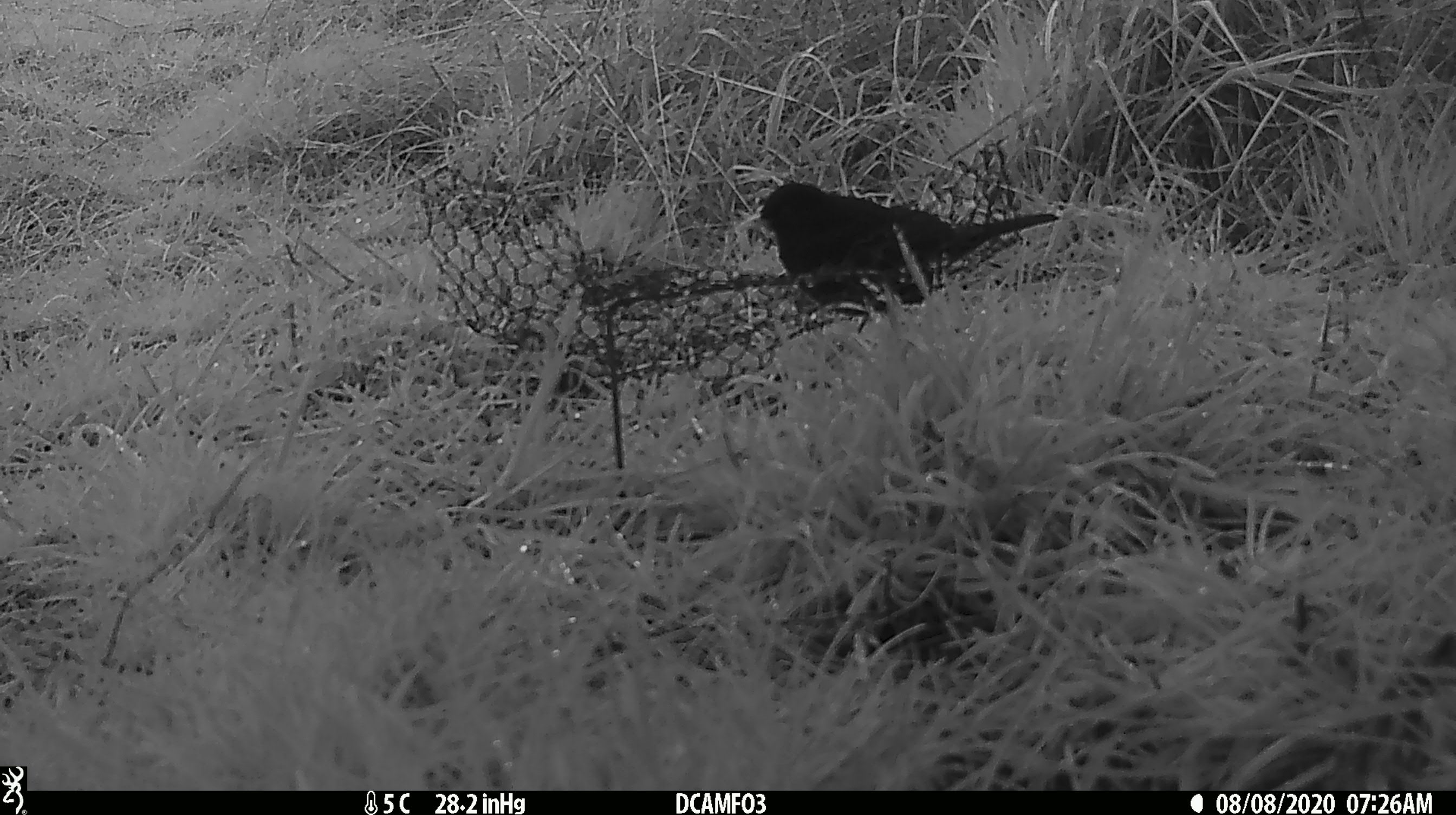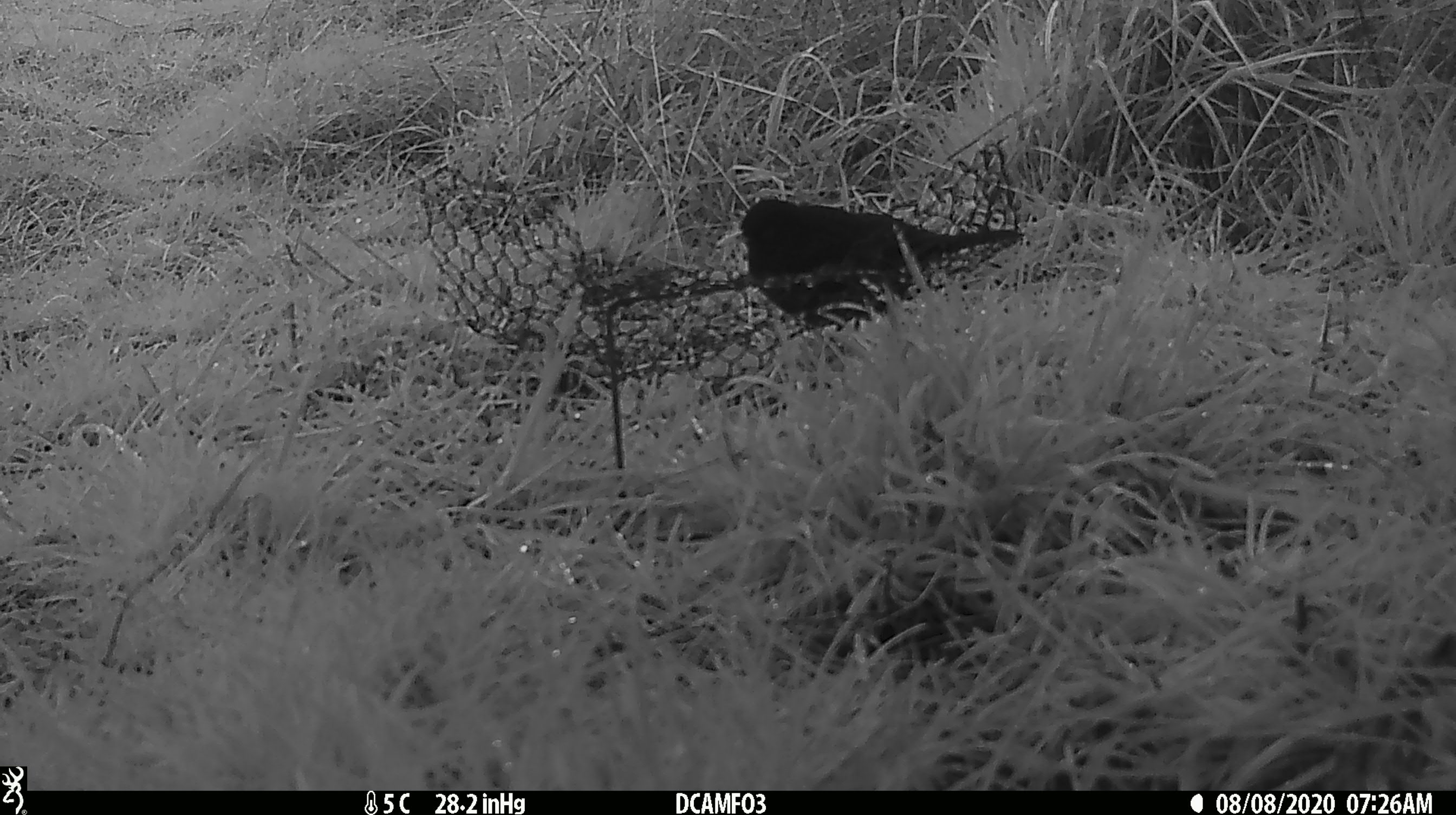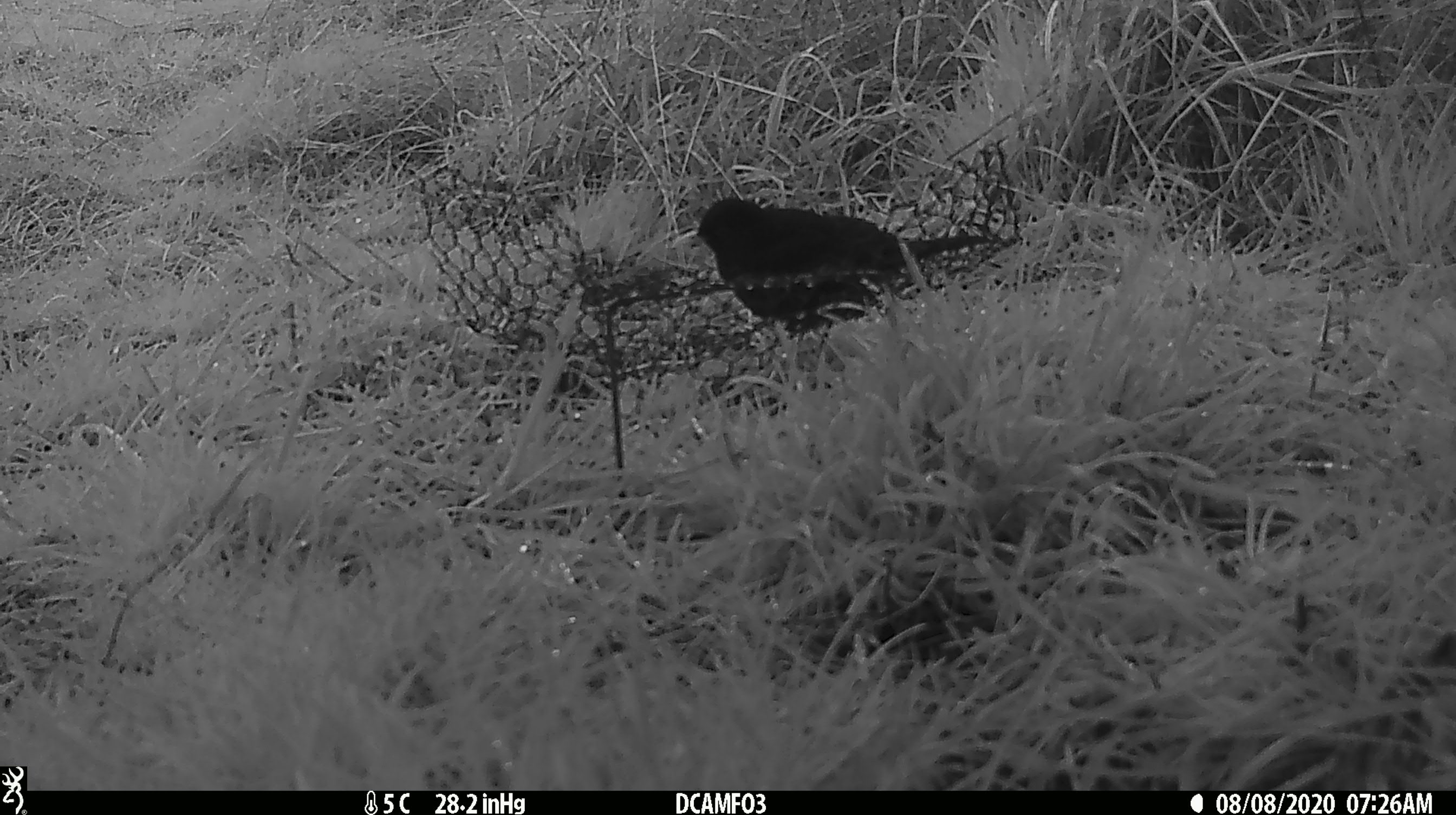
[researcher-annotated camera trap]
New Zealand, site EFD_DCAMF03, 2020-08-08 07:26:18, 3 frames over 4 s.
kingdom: Animalia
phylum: Chordata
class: Aves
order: Passeriformes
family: Turdidae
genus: Turdus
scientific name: Turdus merula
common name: eurasian blackbird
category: blackbird